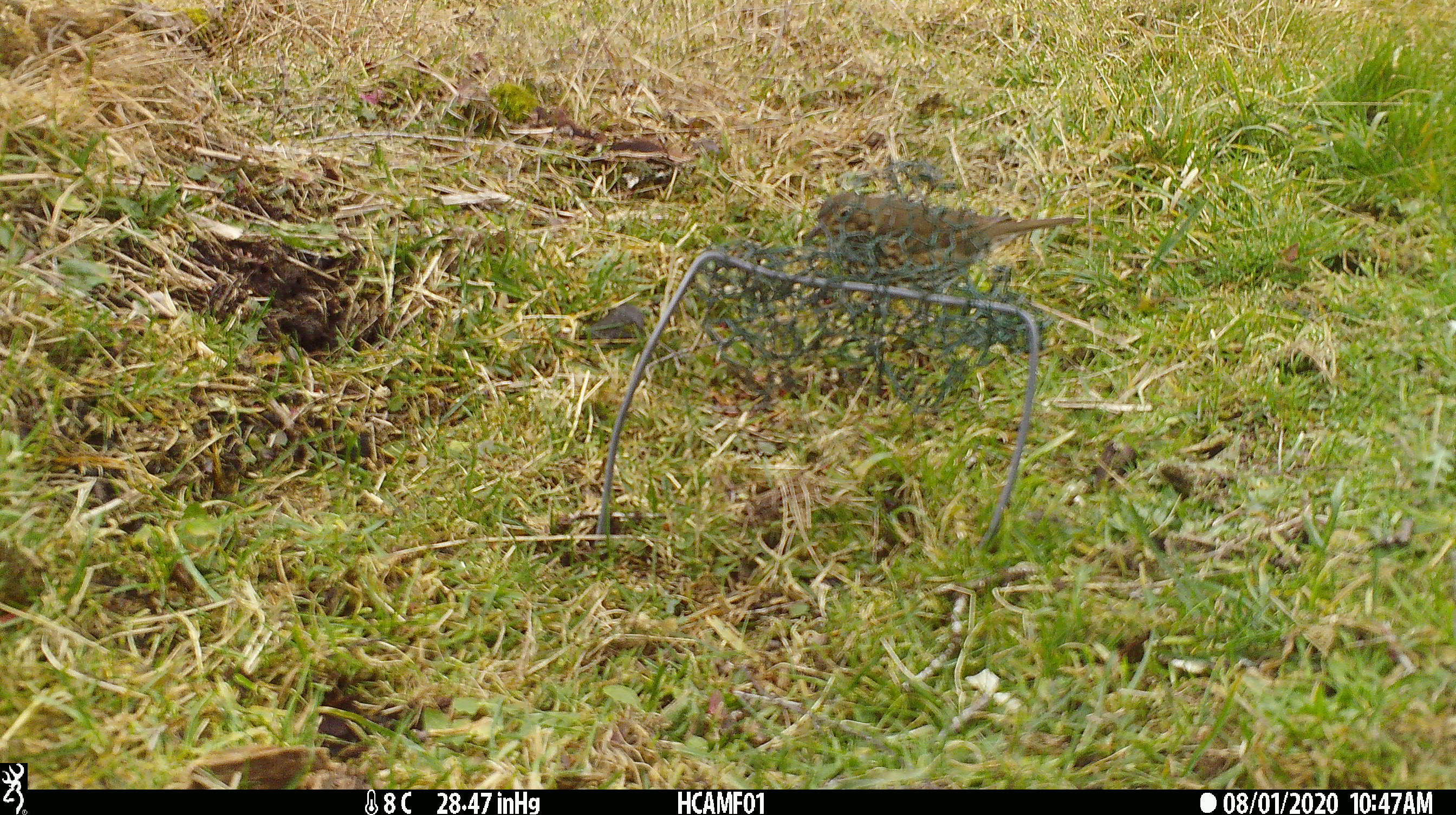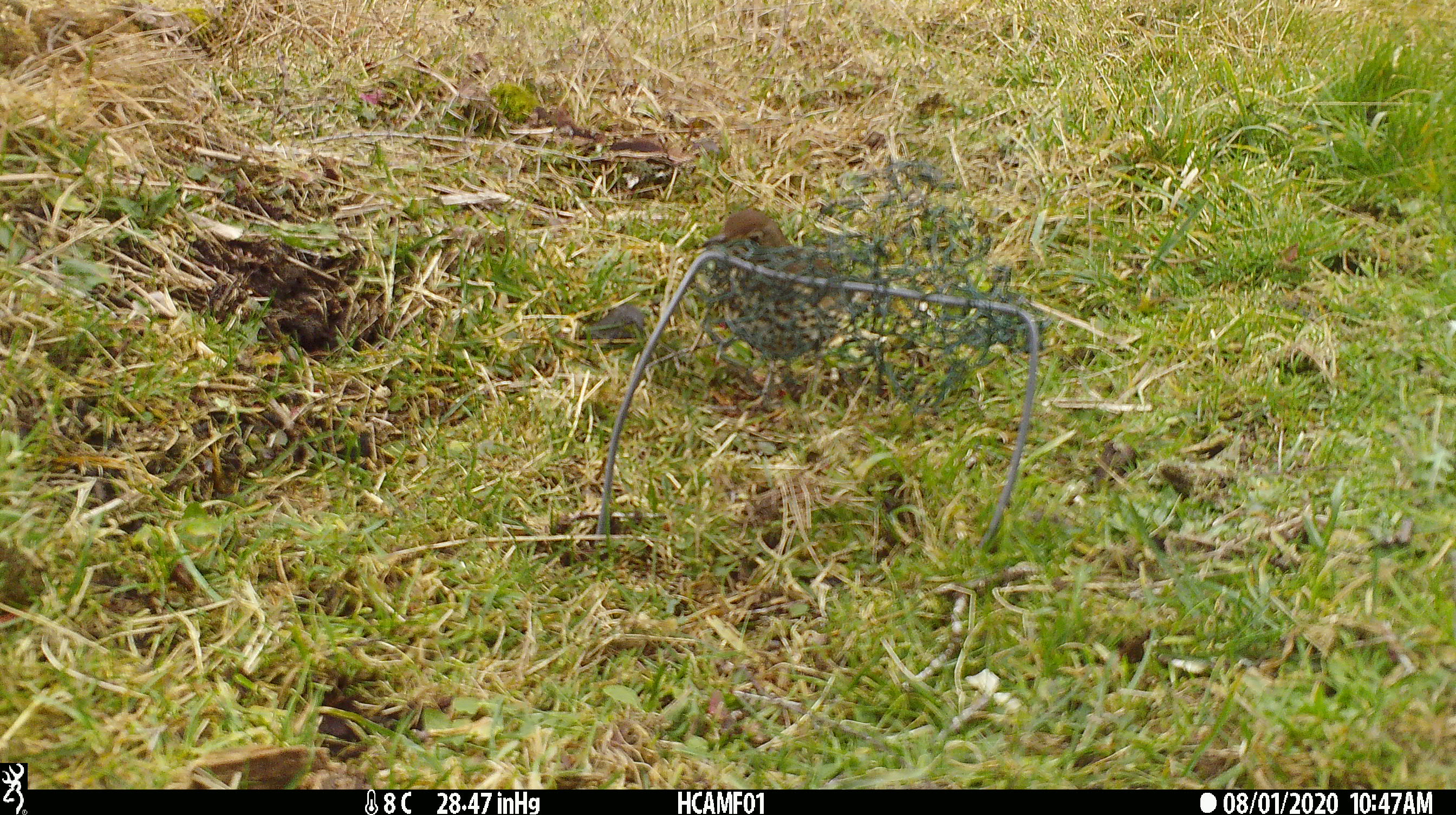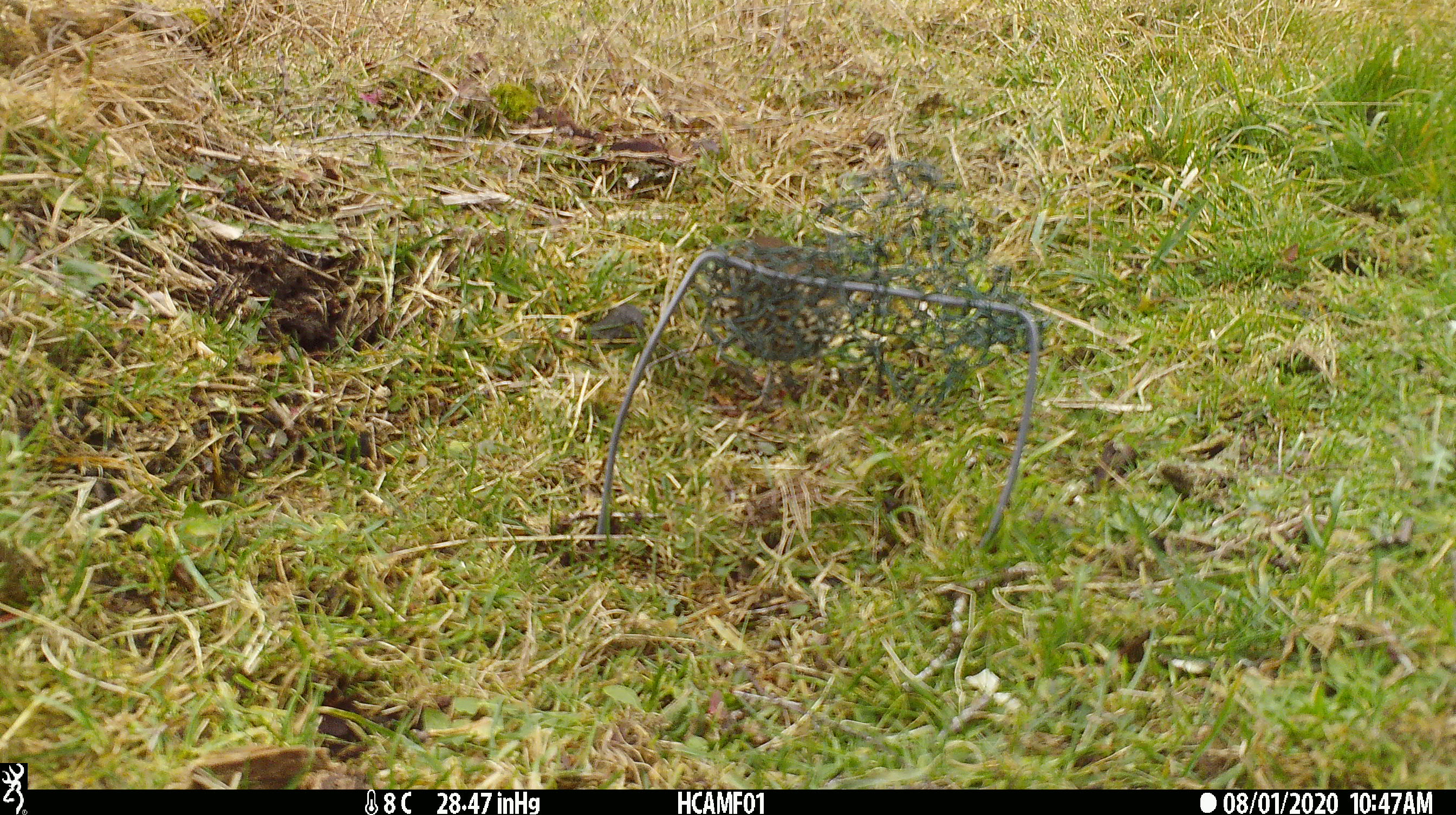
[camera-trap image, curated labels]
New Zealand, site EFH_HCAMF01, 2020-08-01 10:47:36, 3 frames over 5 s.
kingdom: Animalia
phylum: Chordata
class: Aves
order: Passeriformes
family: Turdidae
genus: Turdus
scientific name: Turdus philomelos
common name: song thrush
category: thrush